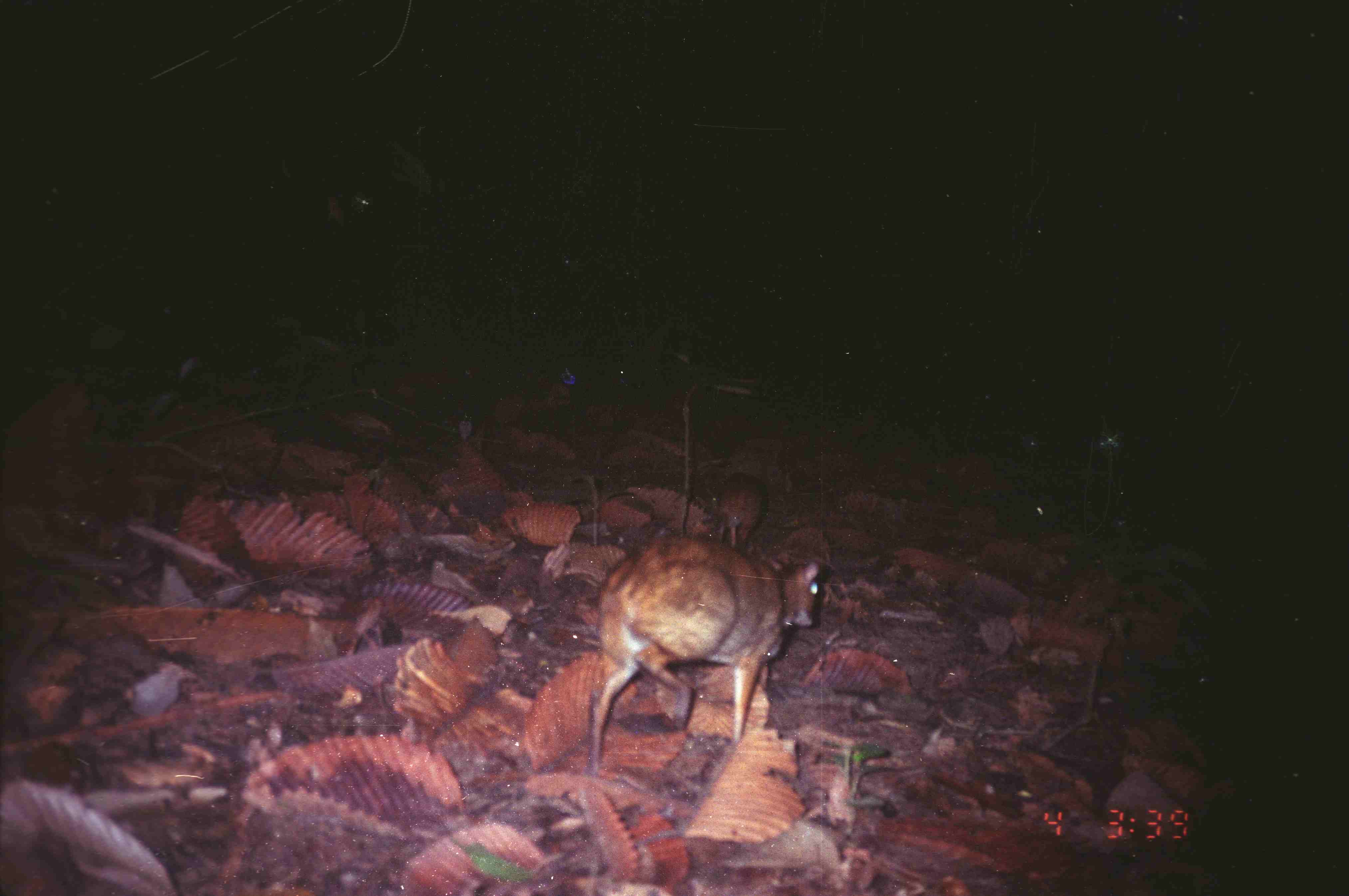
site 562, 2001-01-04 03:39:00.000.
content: unidentified animal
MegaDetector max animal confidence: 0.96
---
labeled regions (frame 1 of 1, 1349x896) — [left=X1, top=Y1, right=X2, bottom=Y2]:
unknown: [left=589, top=531, right=822, bottom=771]; [left=708, top=471, right=768, bottom=553]